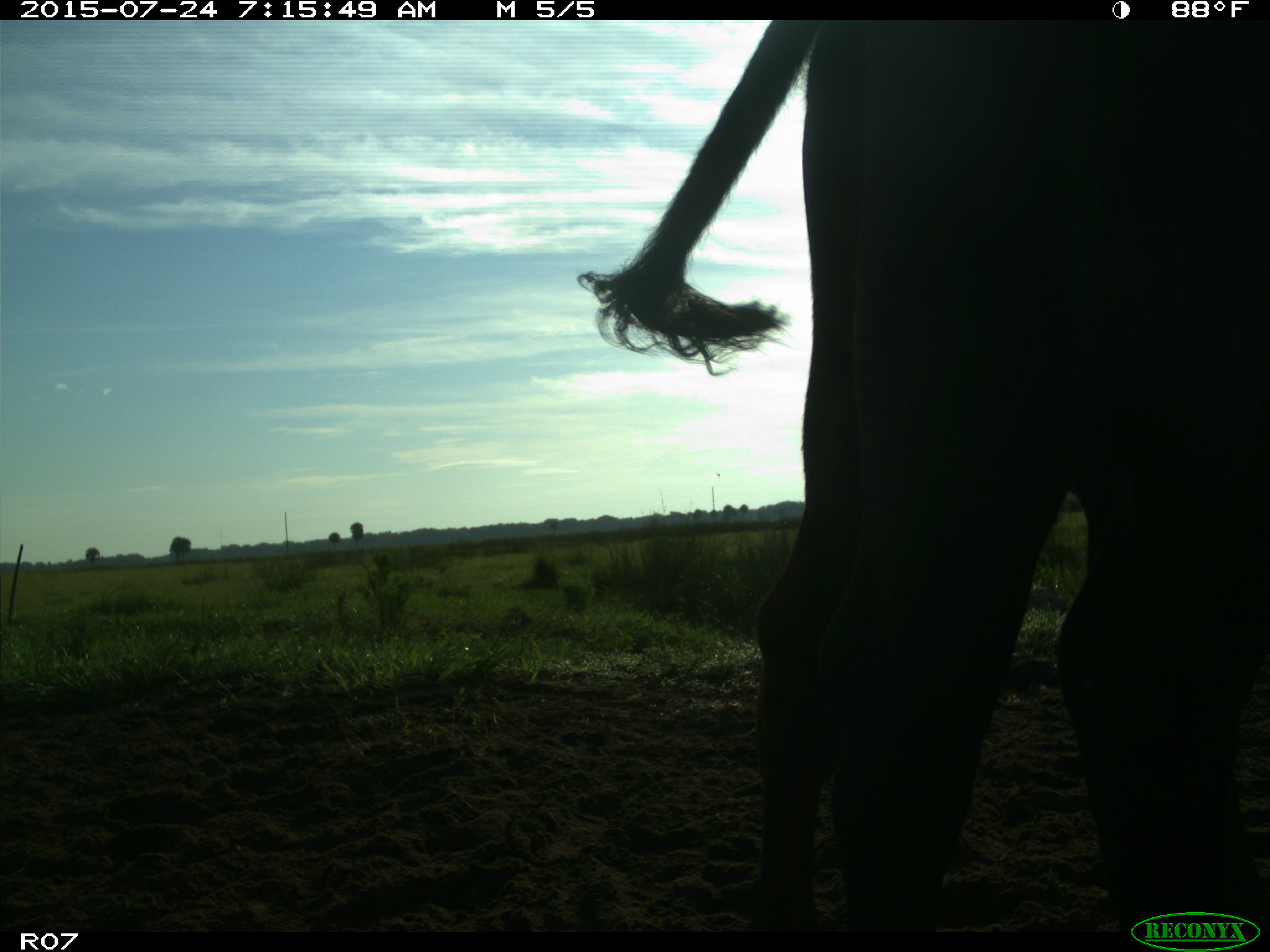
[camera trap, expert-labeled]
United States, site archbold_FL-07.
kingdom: Animalia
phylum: Chordata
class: Mammalia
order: Artiodactyla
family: Bovidae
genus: Bos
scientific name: Bos taurus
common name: domestic cow